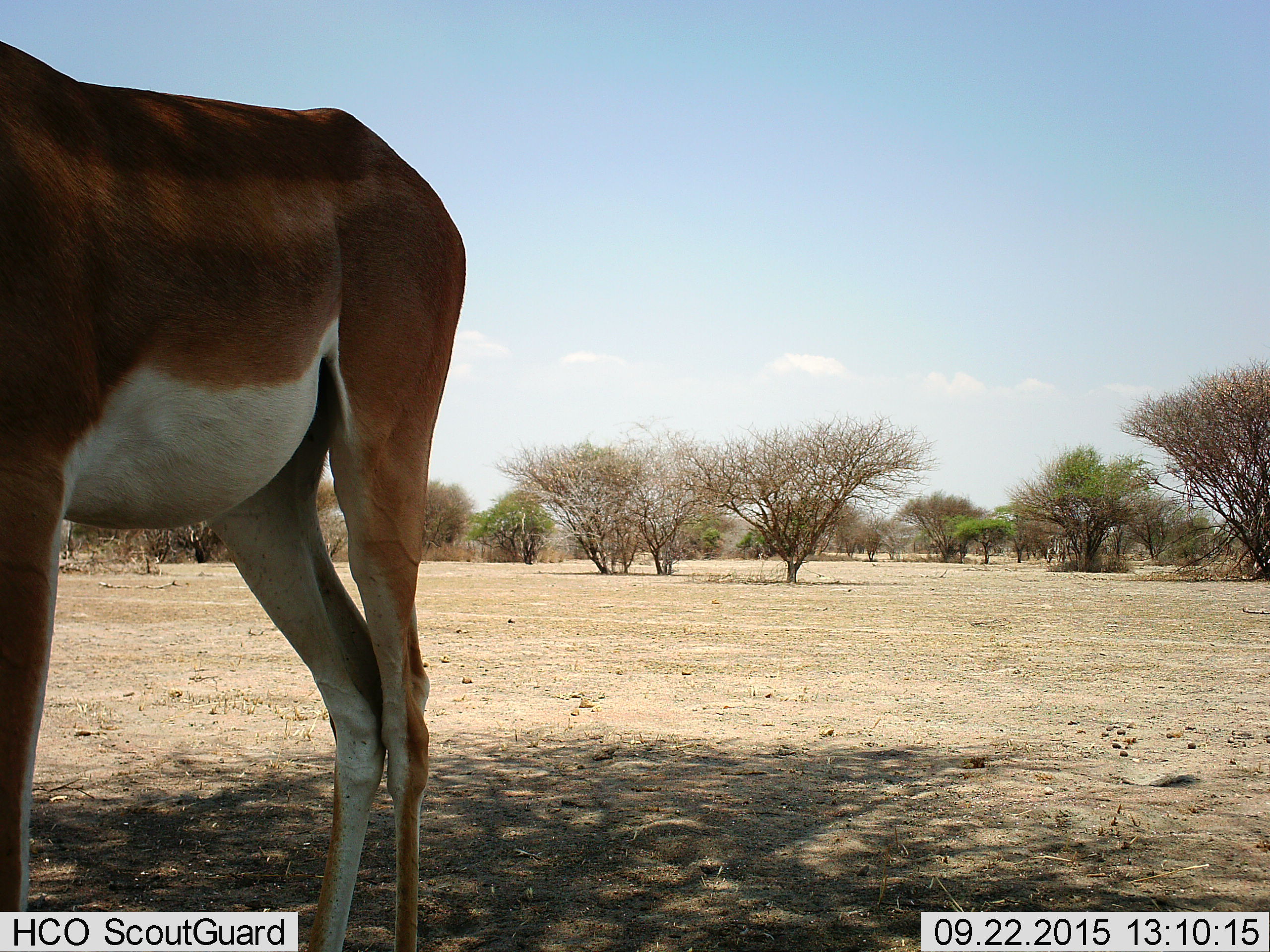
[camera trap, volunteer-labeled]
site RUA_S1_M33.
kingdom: Animalia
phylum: Chordata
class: Mammalia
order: Artiodactyla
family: Bovidae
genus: Aepyceros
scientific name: Aepyceros melampus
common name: impala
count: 1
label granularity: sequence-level